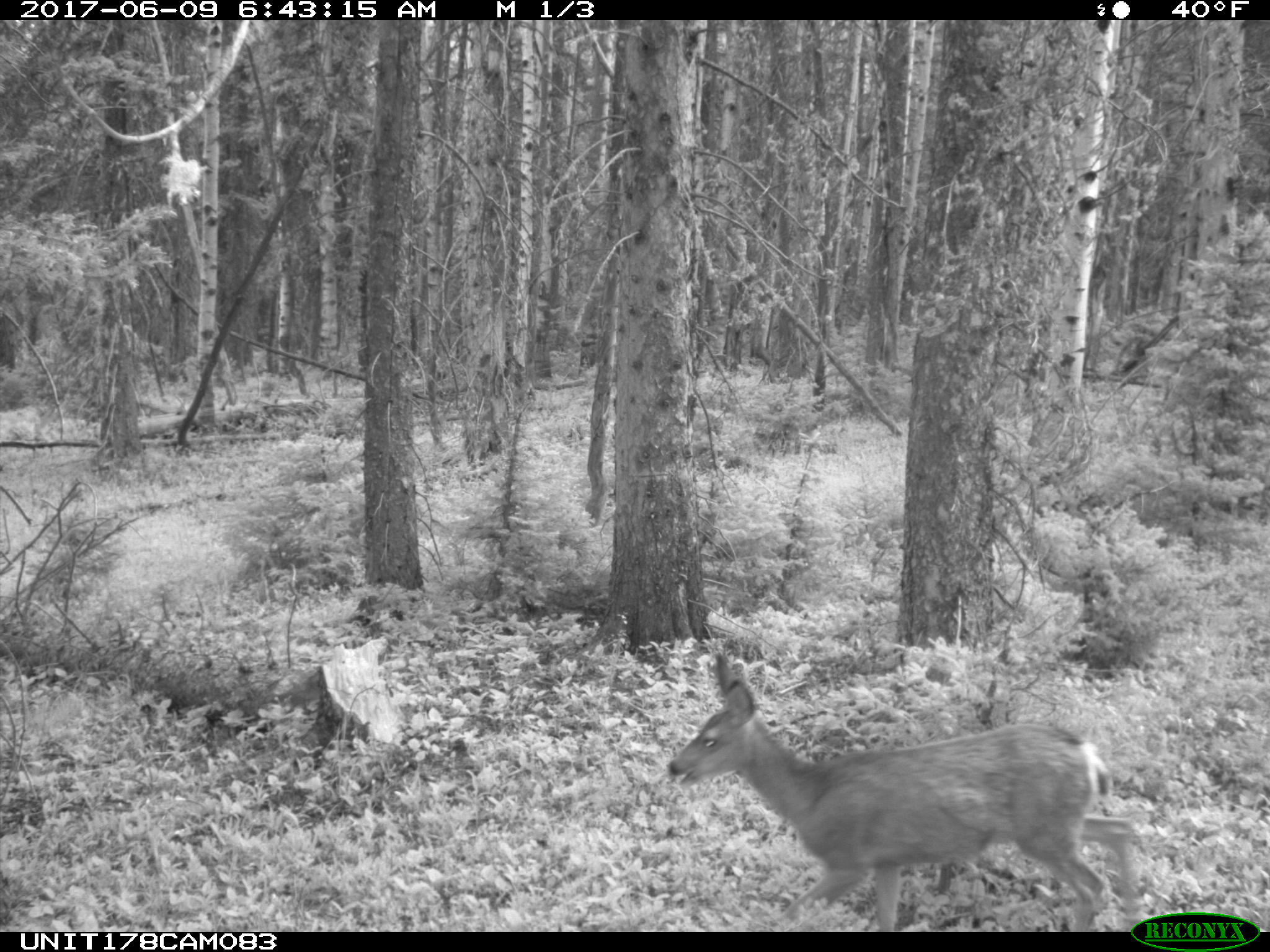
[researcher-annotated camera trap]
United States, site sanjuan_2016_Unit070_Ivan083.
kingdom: Animalia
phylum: Chordata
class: Mammalia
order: Artiodactyla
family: Cervidae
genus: Odocoileus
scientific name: Odocoileus hemionus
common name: mule deer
Odocoileus hemionus (mule deer).